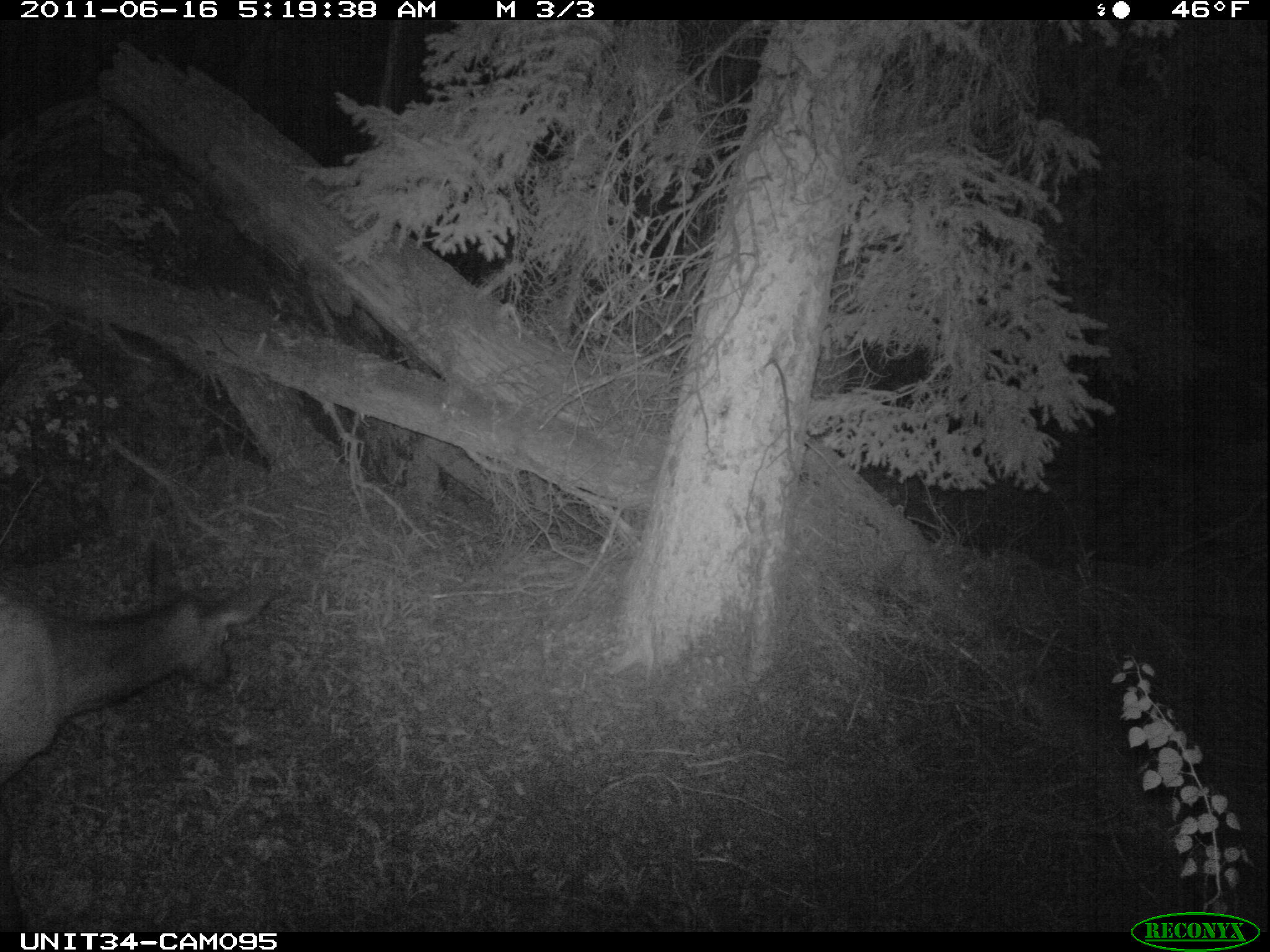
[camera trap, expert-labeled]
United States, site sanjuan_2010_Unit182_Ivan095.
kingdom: Animalia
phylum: Chordata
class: Mammalia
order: Artiodactyla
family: Cervidae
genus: Cervus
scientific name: Cervus elaphus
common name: red deer